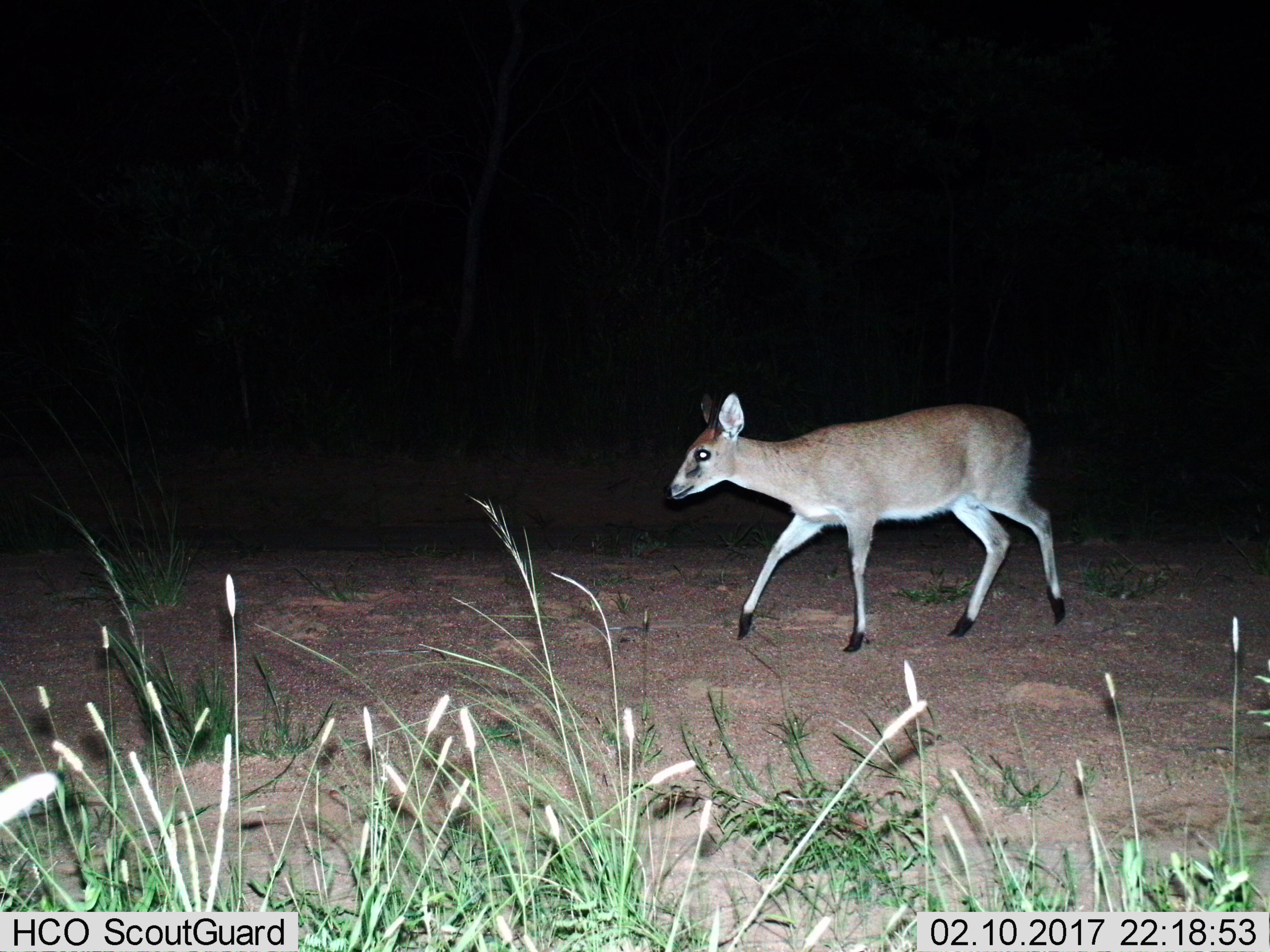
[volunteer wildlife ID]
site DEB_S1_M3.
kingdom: Animalia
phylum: Chordata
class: Mammalia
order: Artiodactyla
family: Bovidae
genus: Sylvicapra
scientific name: Sylvicapra grimmia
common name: common duiker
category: duikercommongrey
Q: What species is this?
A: Duikercommongrey (common duiker) (Sylvicapra grimmia).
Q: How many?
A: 1.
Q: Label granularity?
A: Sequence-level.